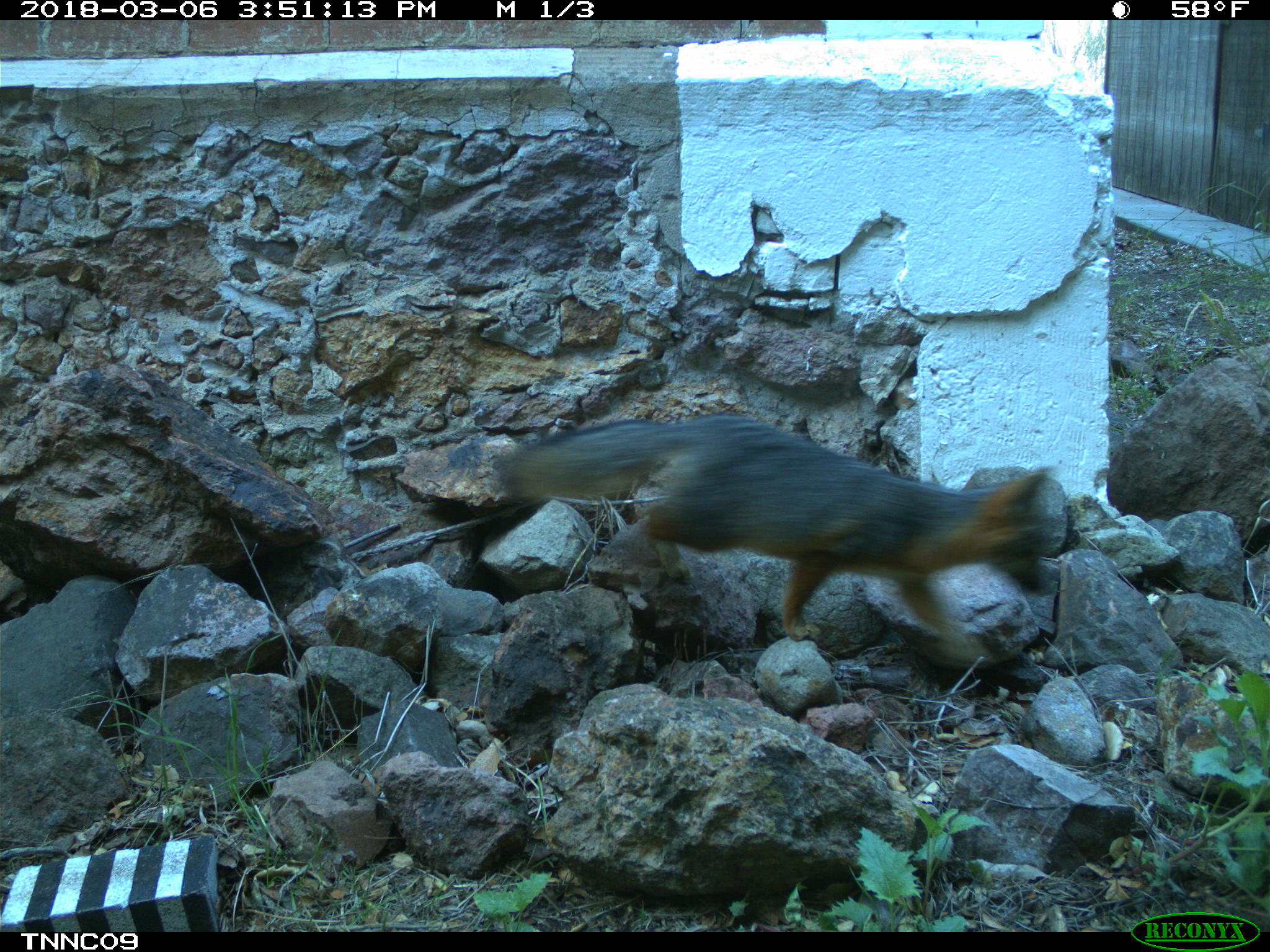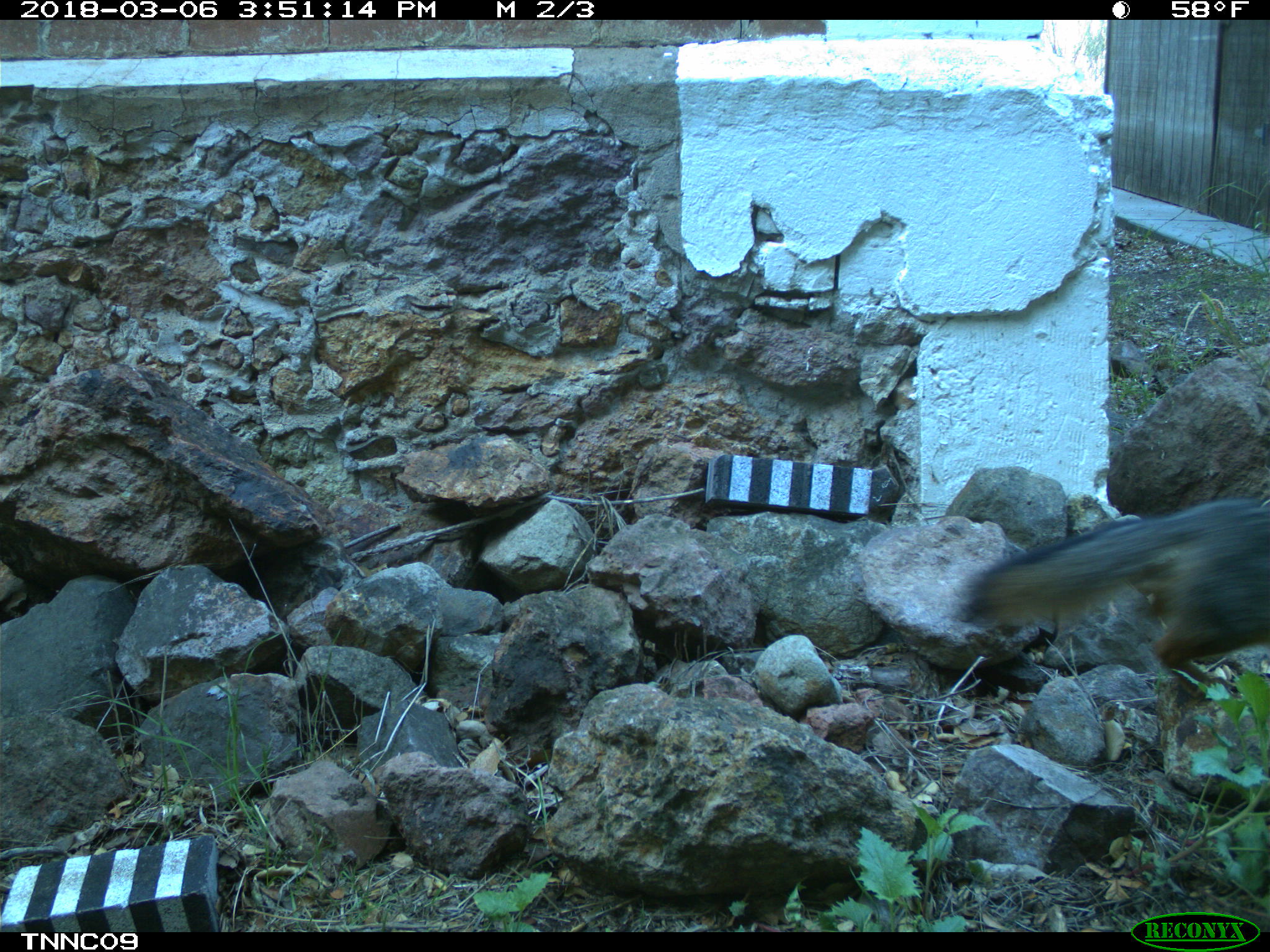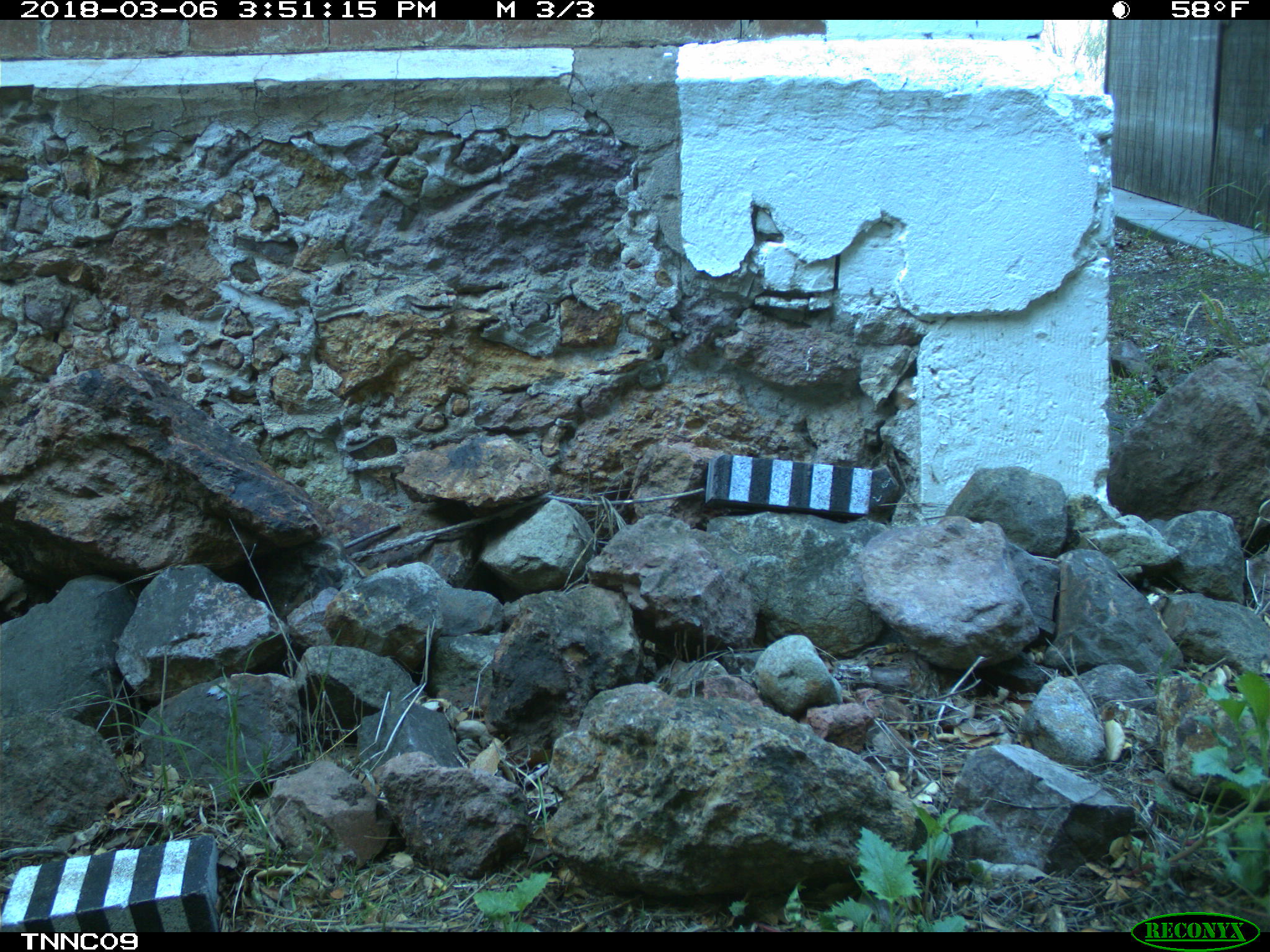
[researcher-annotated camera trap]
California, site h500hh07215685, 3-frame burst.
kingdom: Animalia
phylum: Chordata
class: Mammalia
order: Carnivora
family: Canidae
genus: Urocyon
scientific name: Urocyon littoralis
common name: island fox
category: fox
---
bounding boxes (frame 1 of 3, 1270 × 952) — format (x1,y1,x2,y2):
fox: (499,415,1051,663)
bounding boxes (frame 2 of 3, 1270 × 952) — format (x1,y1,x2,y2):
fox: (961,493,1269,688)